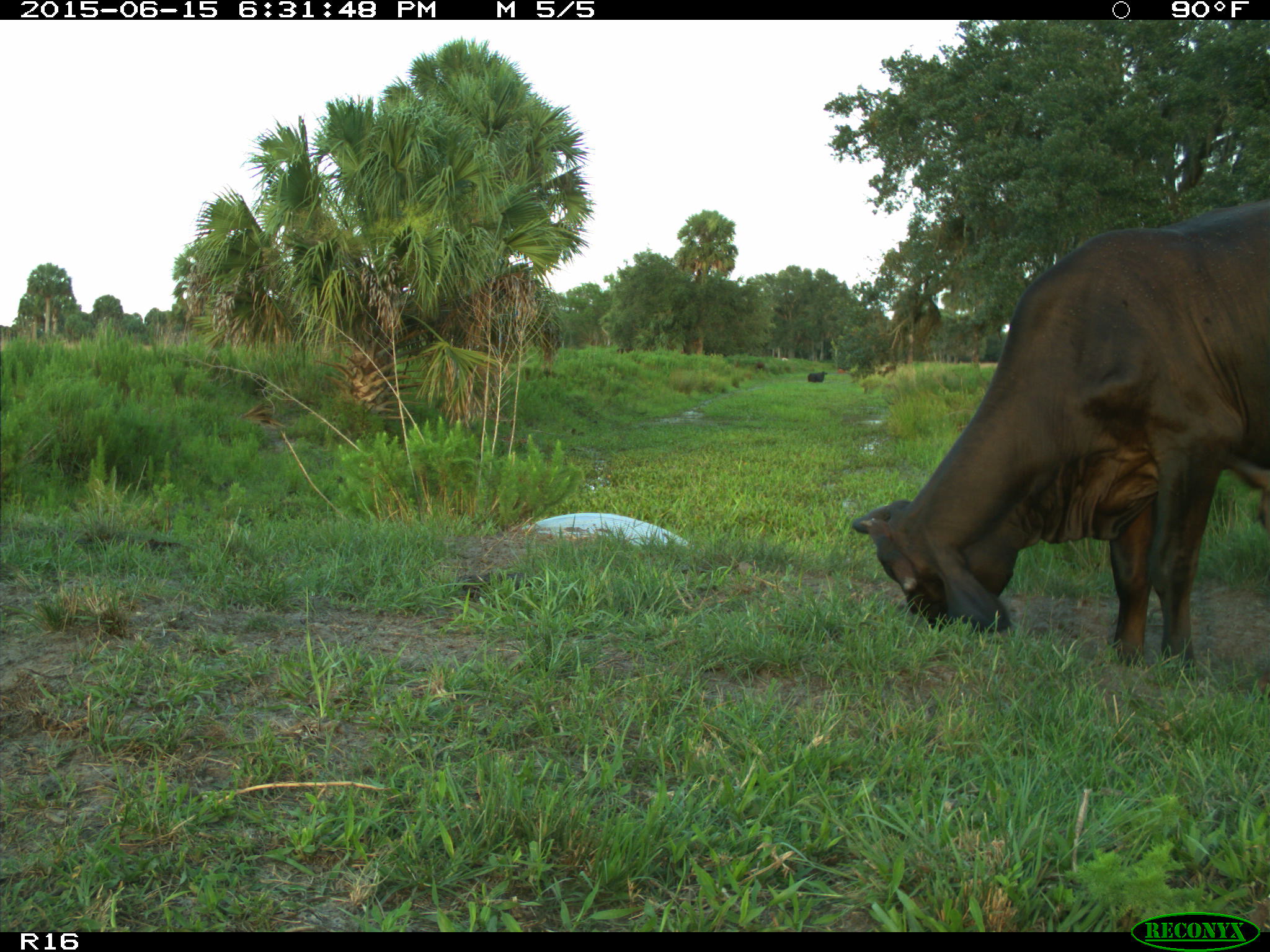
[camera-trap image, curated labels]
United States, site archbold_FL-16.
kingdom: Animalia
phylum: Chordata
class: Mammalia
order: Artiodactyla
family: Bovidae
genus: Bos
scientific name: Bos taurus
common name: domestic cow